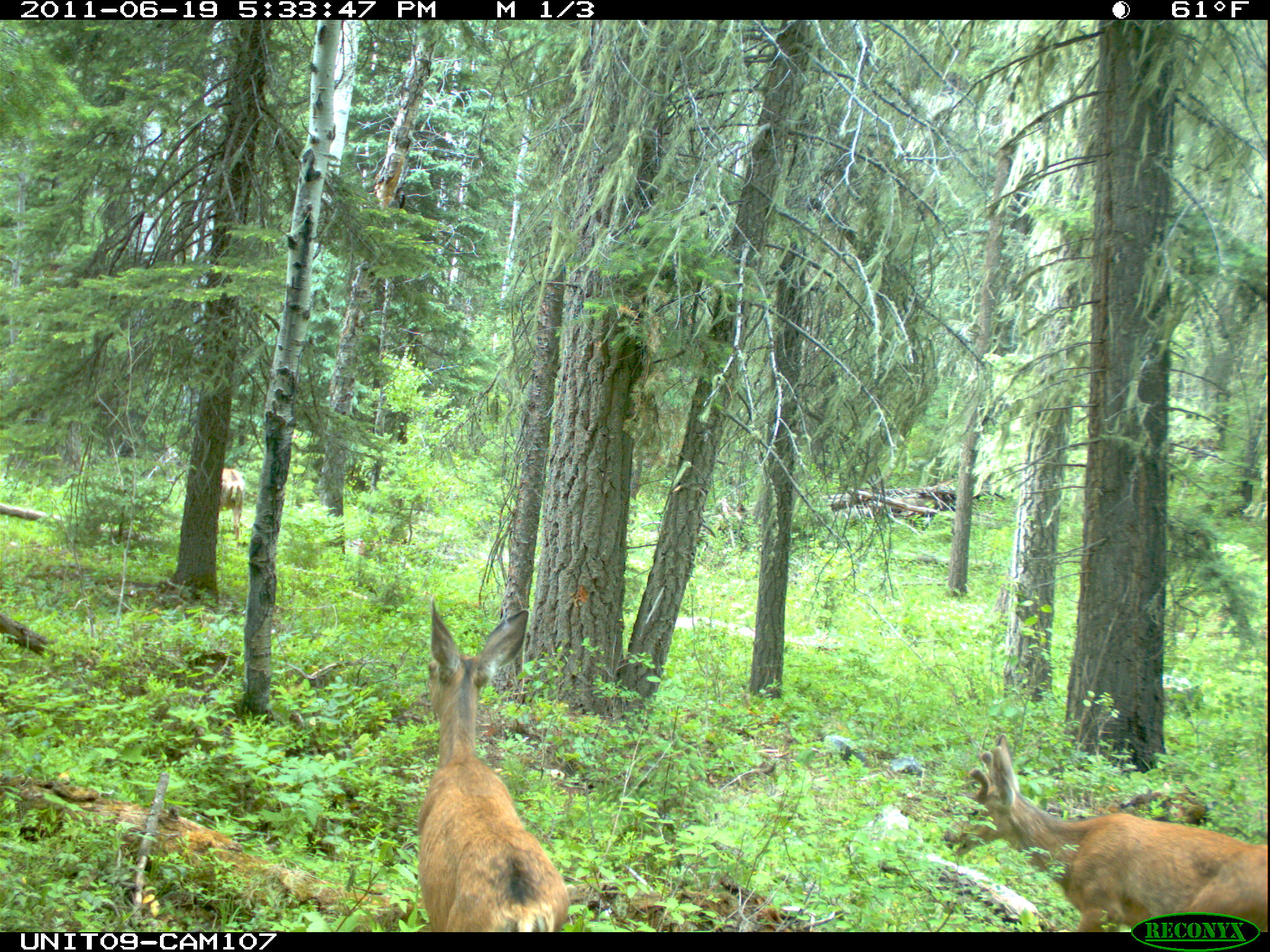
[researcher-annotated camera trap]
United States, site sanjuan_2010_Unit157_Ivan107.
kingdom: Animalia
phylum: Chordata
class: Mammalia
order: Artiodactyla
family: Cervidae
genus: Odocoileus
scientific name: Odocoileus hemionus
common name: mule deer